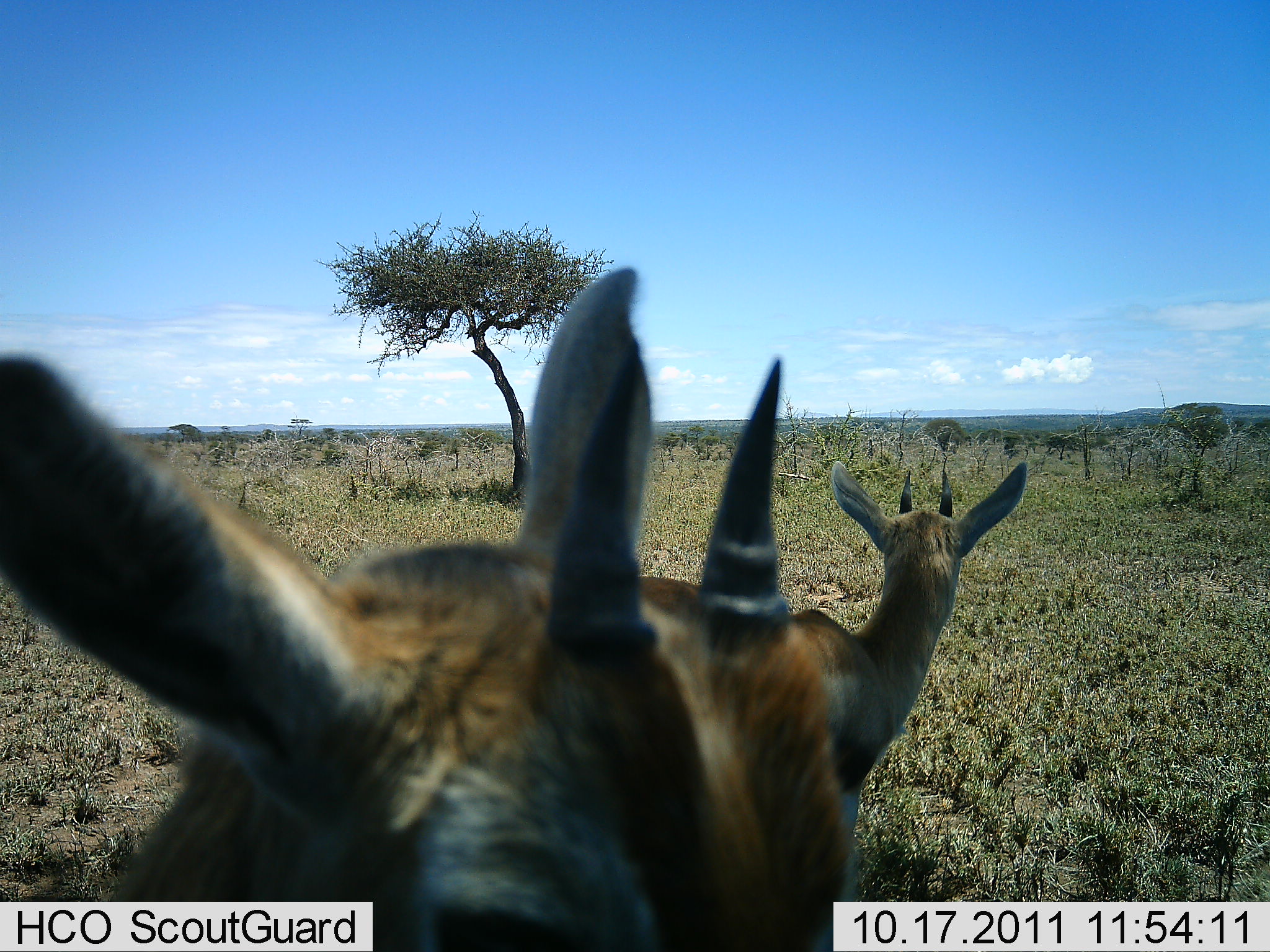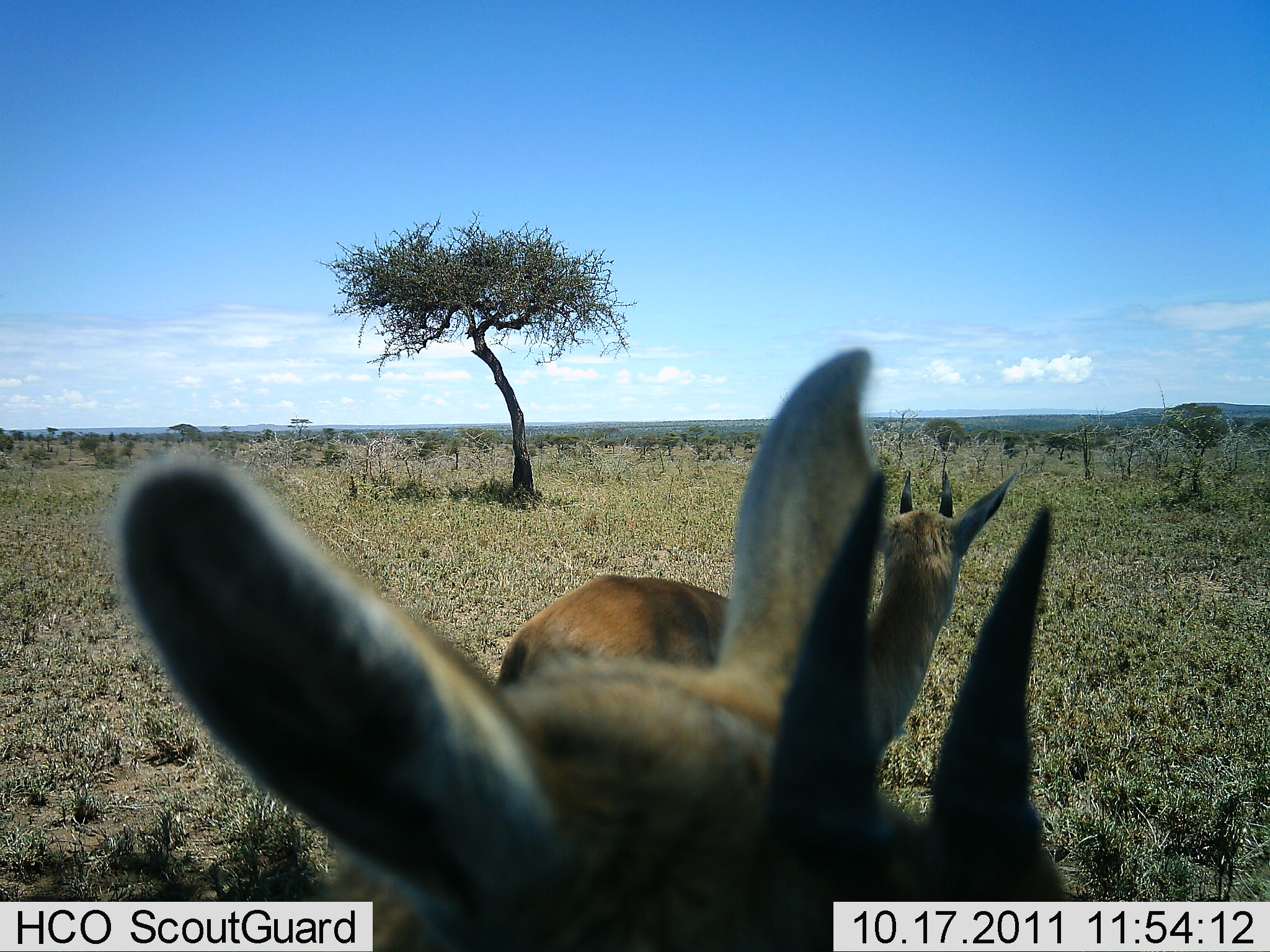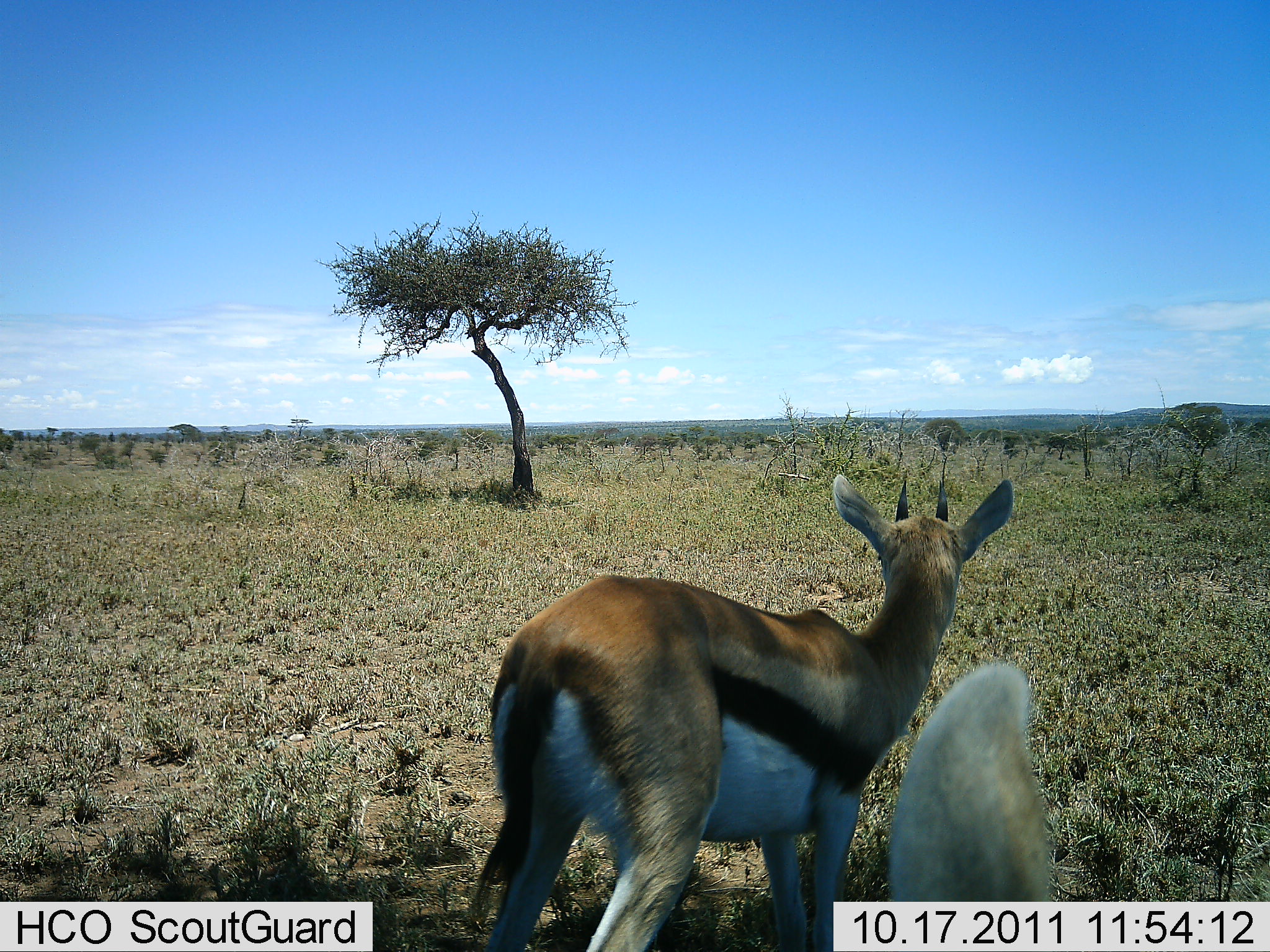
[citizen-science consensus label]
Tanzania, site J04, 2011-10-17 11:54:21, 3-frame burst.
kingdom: Animalia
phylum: Chordata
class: Mammalia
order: Artiodactyla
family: Bovidae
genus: Eudorcas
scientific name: Eudorcas thomsonii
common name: thomson's gazelle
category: gazellethomsons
Gazellethomsons (thomson's gazelle) (Eudorcas thomsonii), count 2. Behavior (volunteer vote fractions): standing 92%, resting 8%, moving 0%, interacting 0%. Young present (vote fraction): 0%. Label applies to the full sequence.